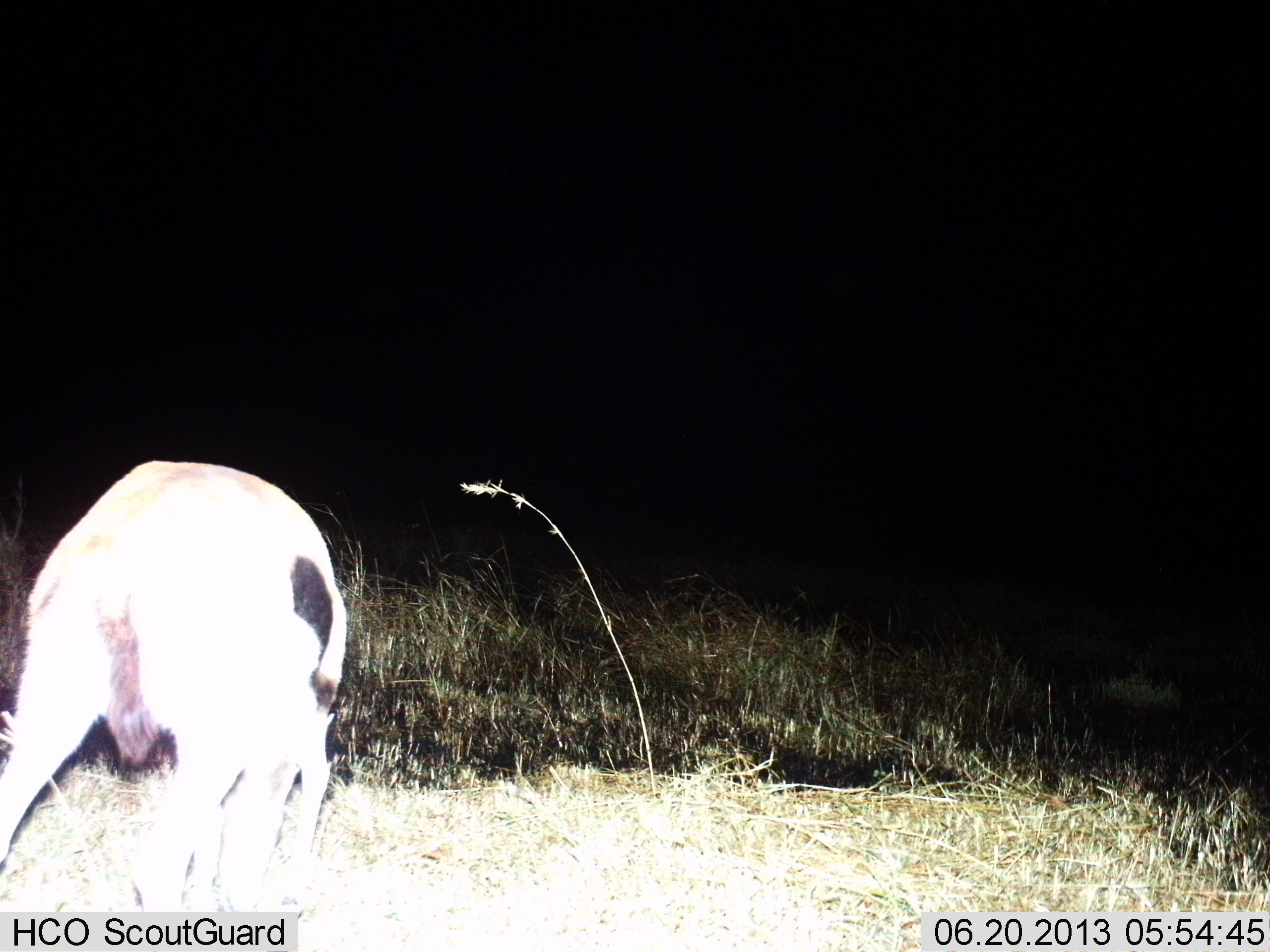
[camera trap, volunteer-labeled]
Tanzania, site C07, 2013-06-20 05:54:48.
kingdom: Animalia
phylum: Chordata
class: Mammalia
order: Artiodactyla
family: Bovidae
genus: Eudorcas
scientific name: Eudorcas thomsonii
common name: thomson's gazelle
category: gazellethomsons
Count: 1.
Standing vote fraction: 50%.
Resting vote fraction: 0%.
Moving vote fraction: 8%.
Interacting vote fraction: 0%.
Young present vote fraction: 0%.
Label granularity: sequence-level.